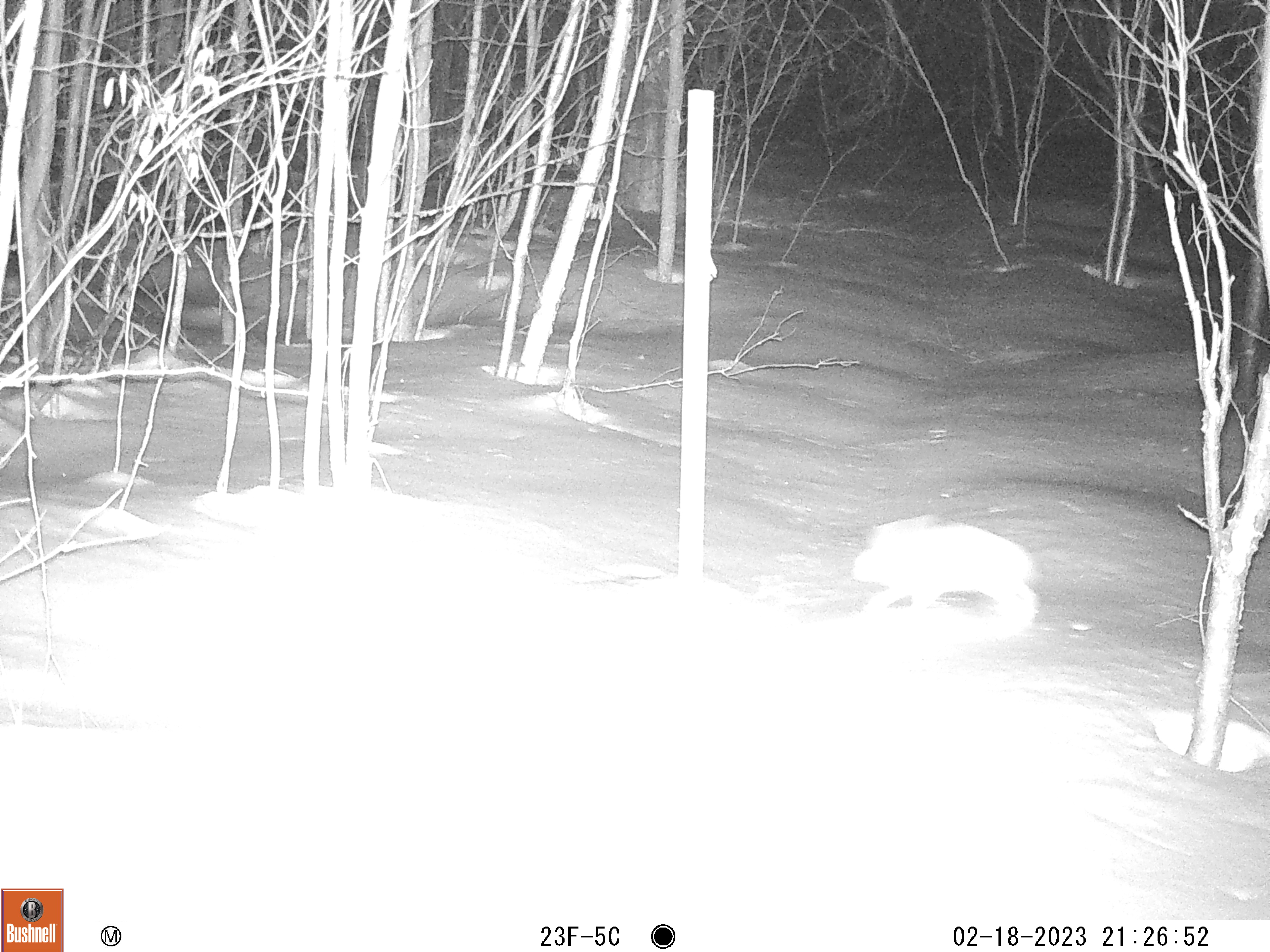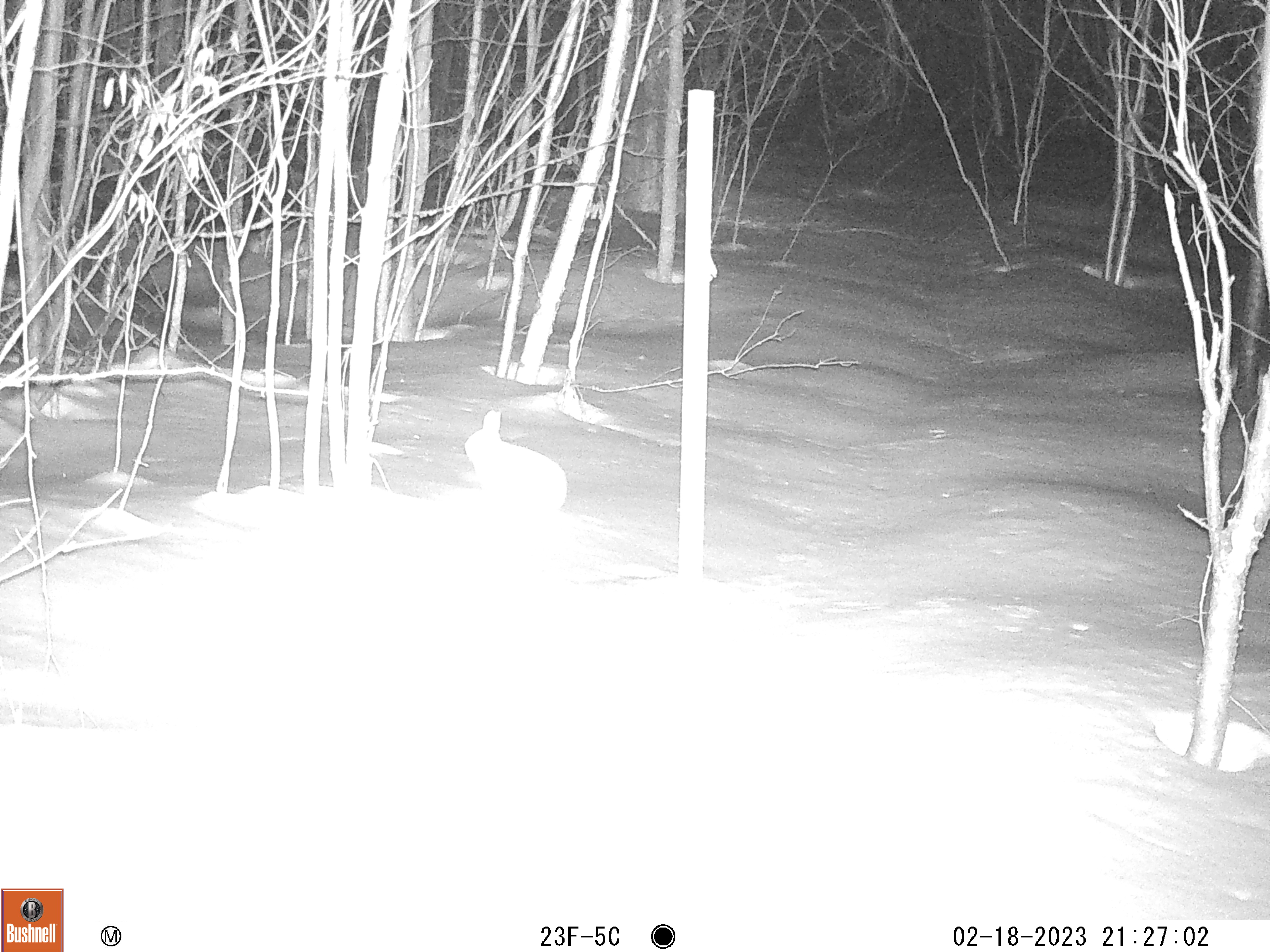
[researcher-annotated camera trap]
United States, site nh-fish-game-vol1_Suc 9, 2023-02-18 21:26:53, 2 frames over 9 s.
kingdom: Animalia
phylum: Chordata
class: Mammalia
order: Lagomorpha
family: Leporidae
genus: Lepus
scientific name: Lepus americanus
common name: snowshoe hare